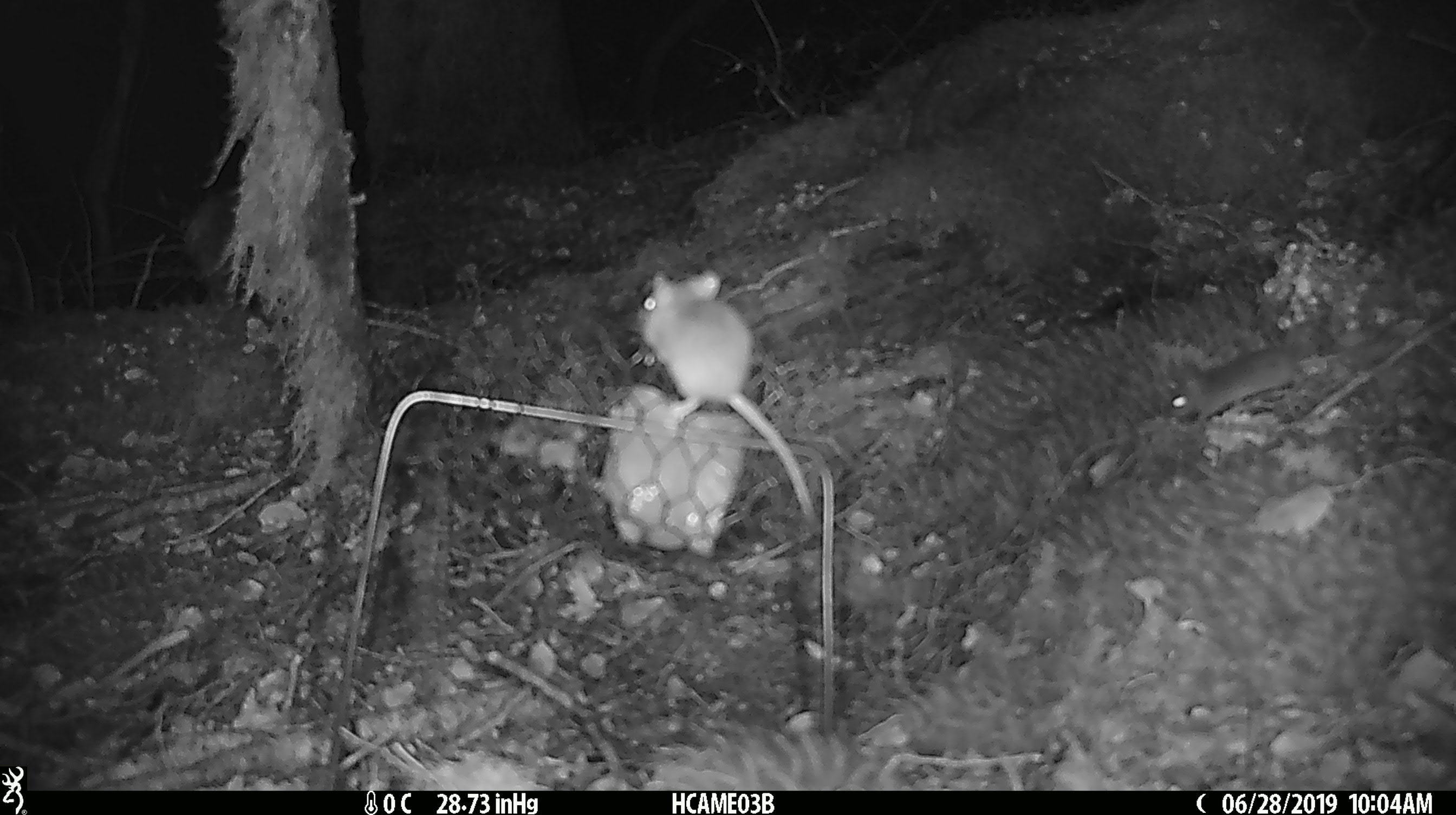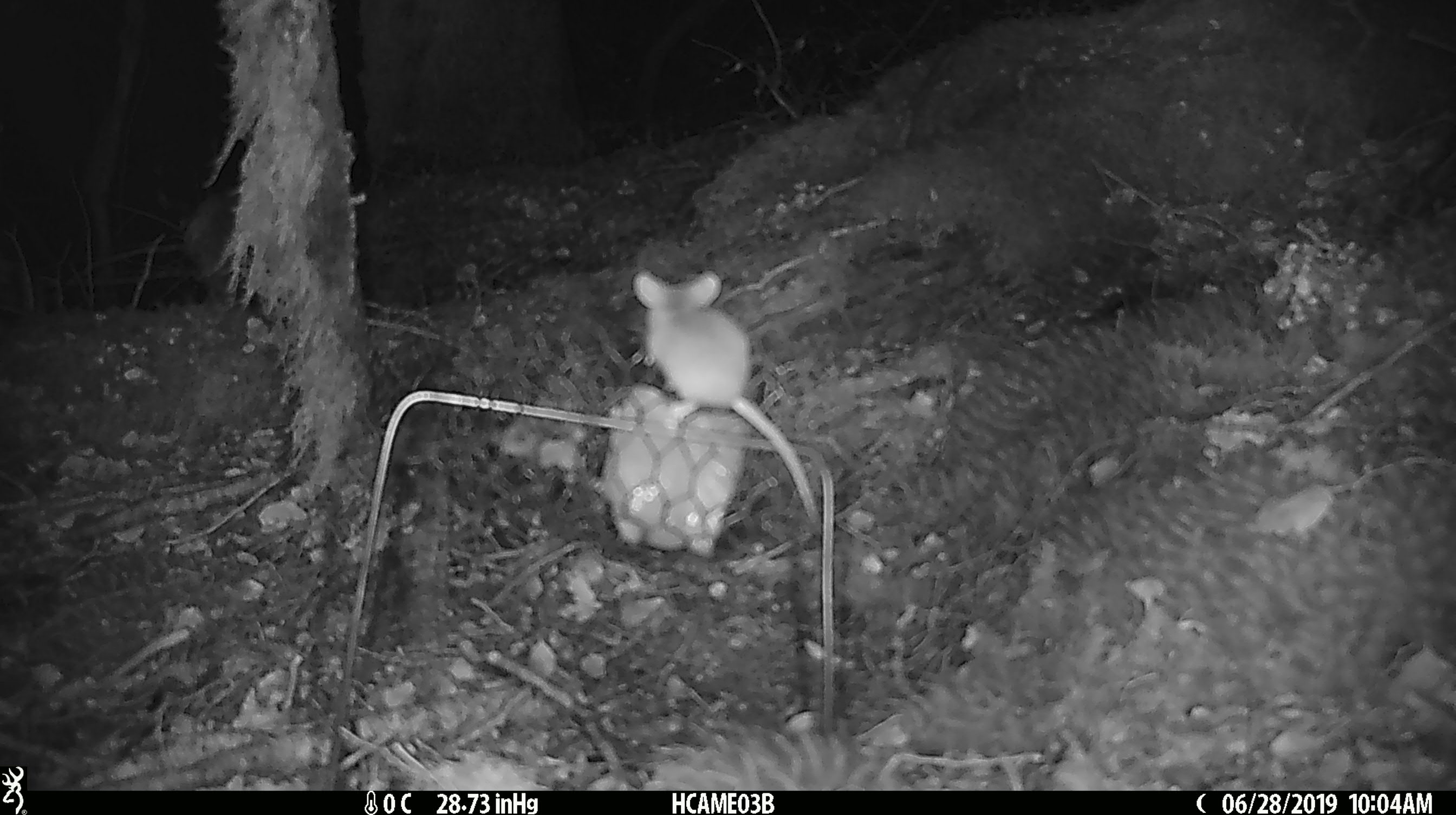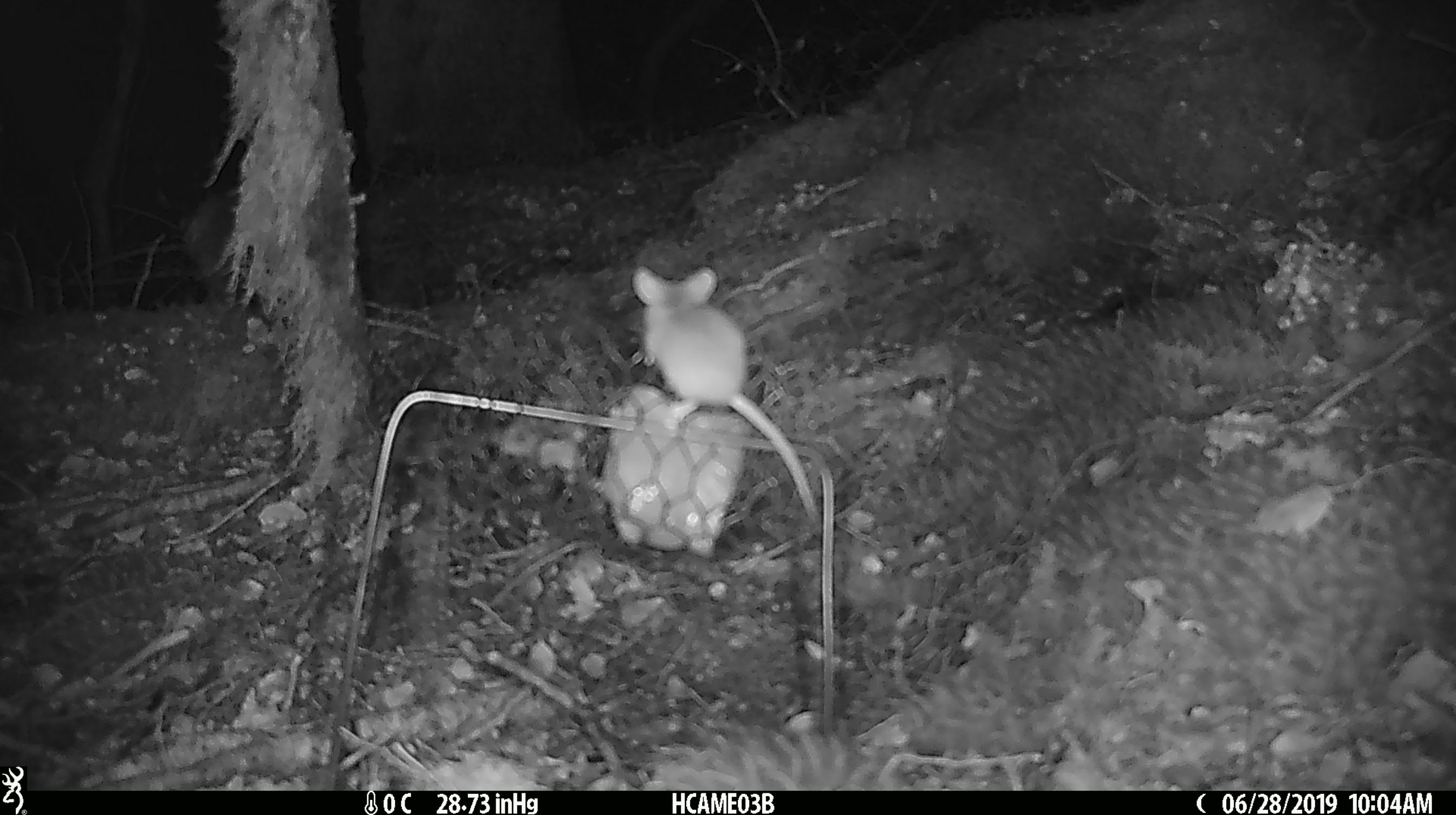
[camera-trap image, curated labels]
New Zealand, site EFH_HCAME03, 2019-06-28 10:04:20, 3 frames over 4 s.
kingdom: Animalia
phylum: Chordata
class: Mammalia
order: Rodentia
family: Muridae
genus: Mus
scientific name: Mus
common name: mouse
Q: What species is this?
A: Mouse (Mus).